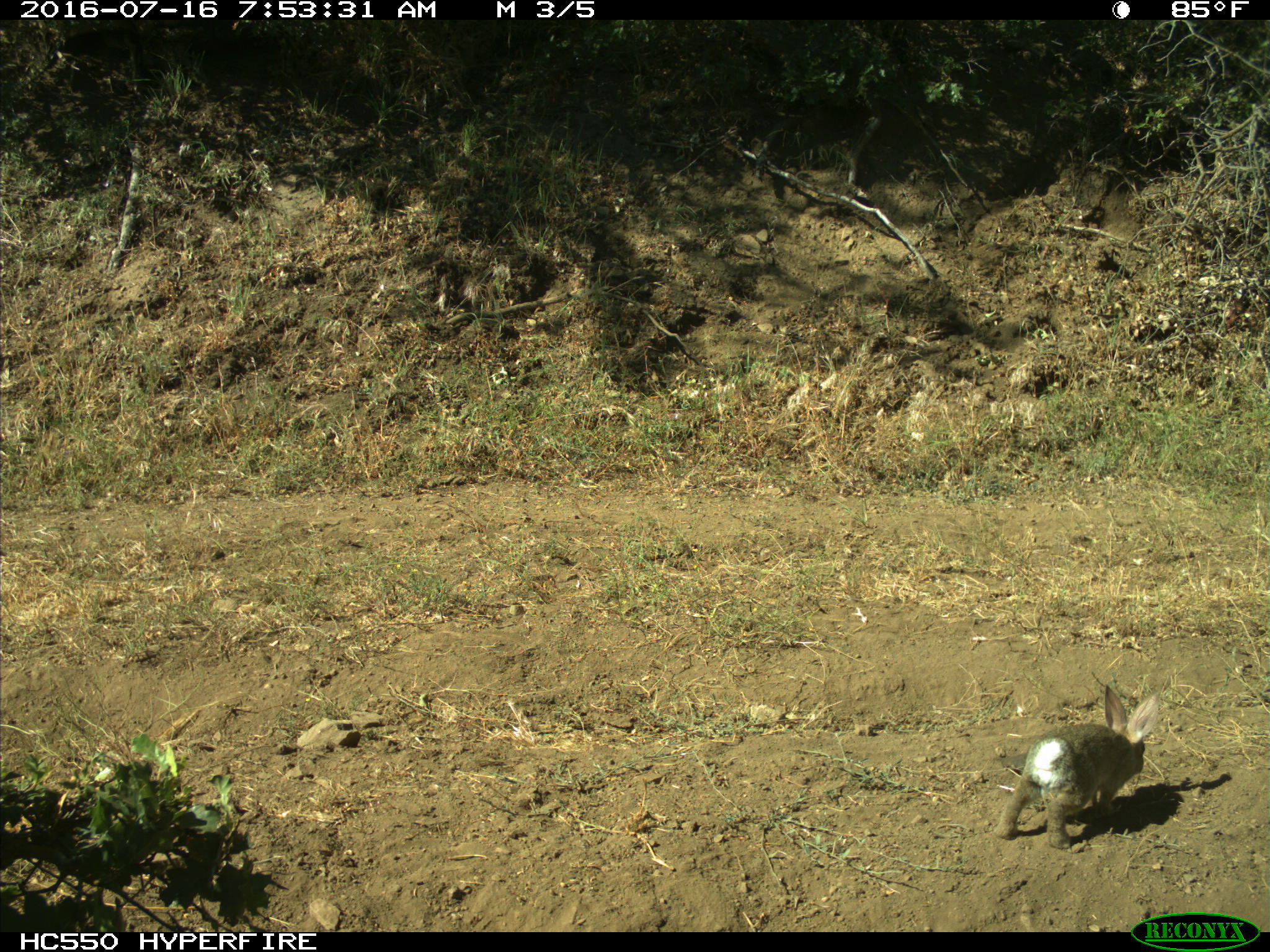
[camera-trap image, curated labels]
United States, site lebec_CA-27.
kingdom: Animalia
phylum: Chordata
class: Mammalia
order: Lagomorpha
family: Leporidae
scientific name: Leporidae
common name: rabbits and hares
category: unidentified rabbit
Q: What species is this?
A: Unidentified rabbit (rabbits and hares) (Leporidae).